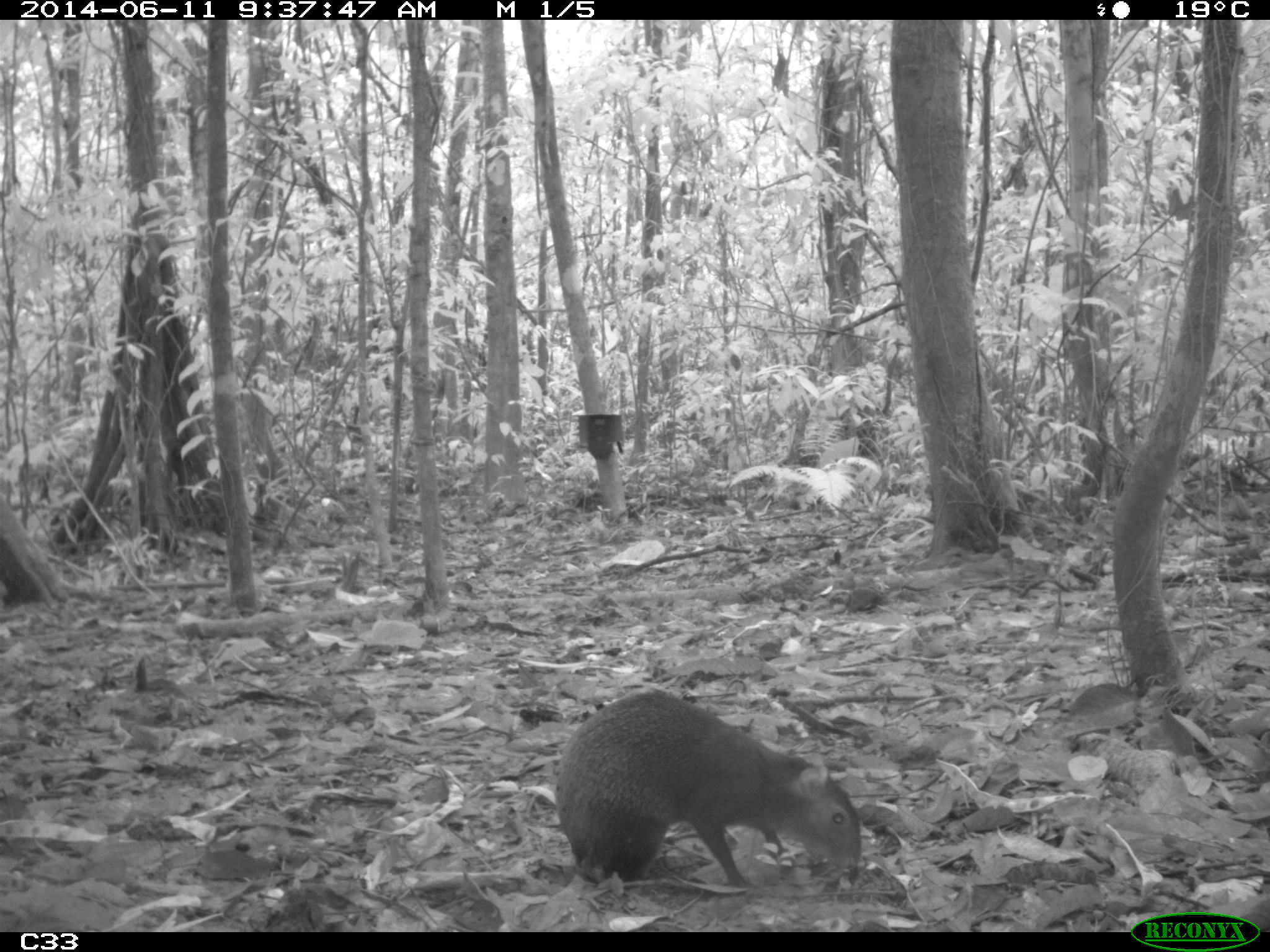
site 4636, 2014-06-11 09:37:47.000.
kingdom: Animalia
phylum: Chordata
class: Mammalia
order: Rodentia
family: Dasyproctidae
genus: Dasyprocta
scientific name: Dasyprocta leporina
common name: red-rumped agouti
Dasyprocta leporina (red-rumped agouti), count 1, age adult.